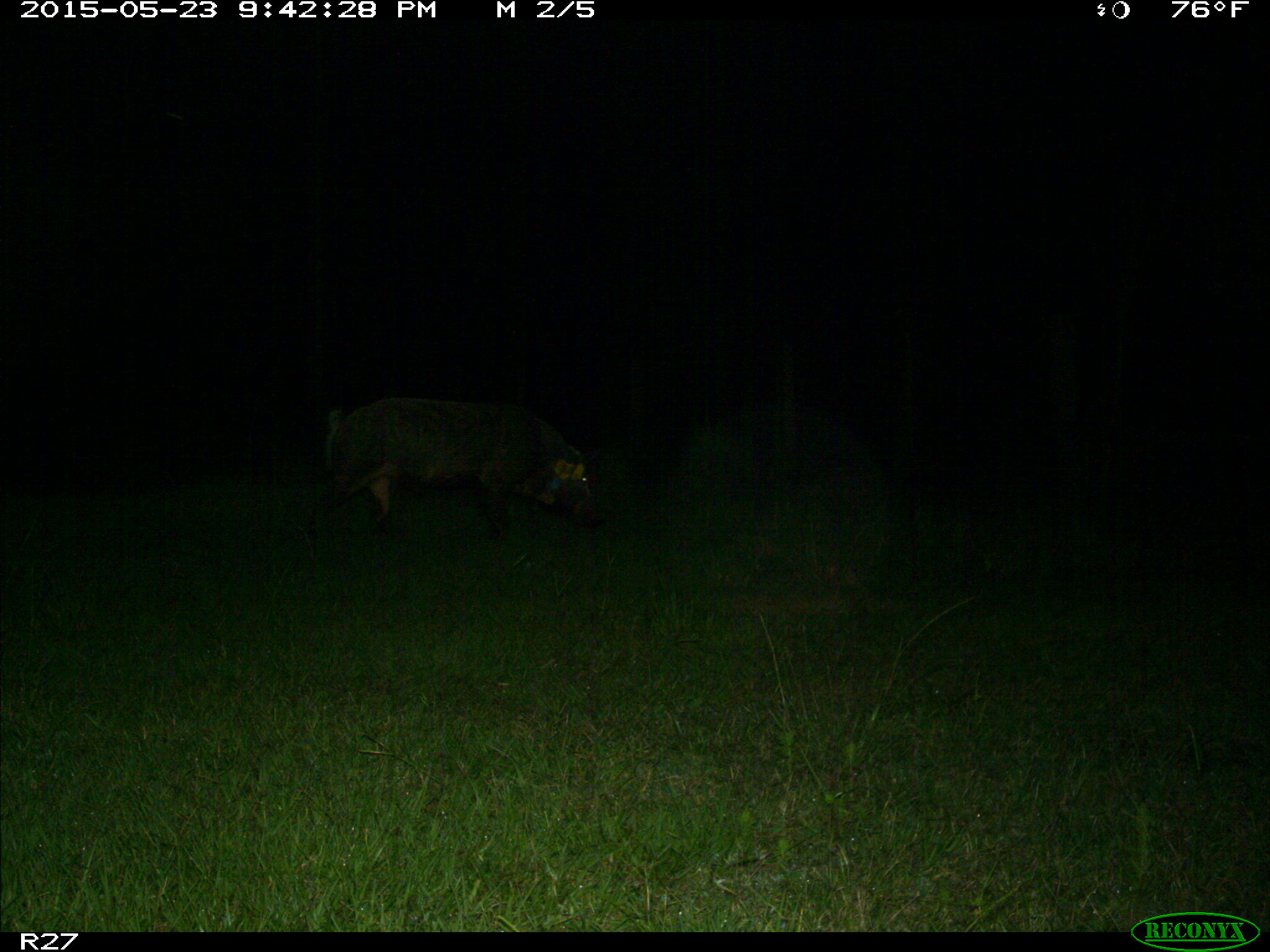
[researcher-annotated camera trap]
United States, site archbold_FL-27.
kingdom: Animalia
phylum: Chordata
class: Mammalia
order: Artiodactyla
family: Suidae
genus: Sus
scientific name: Sus scrofa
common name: wild boar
Sus scrofa (wild boar).